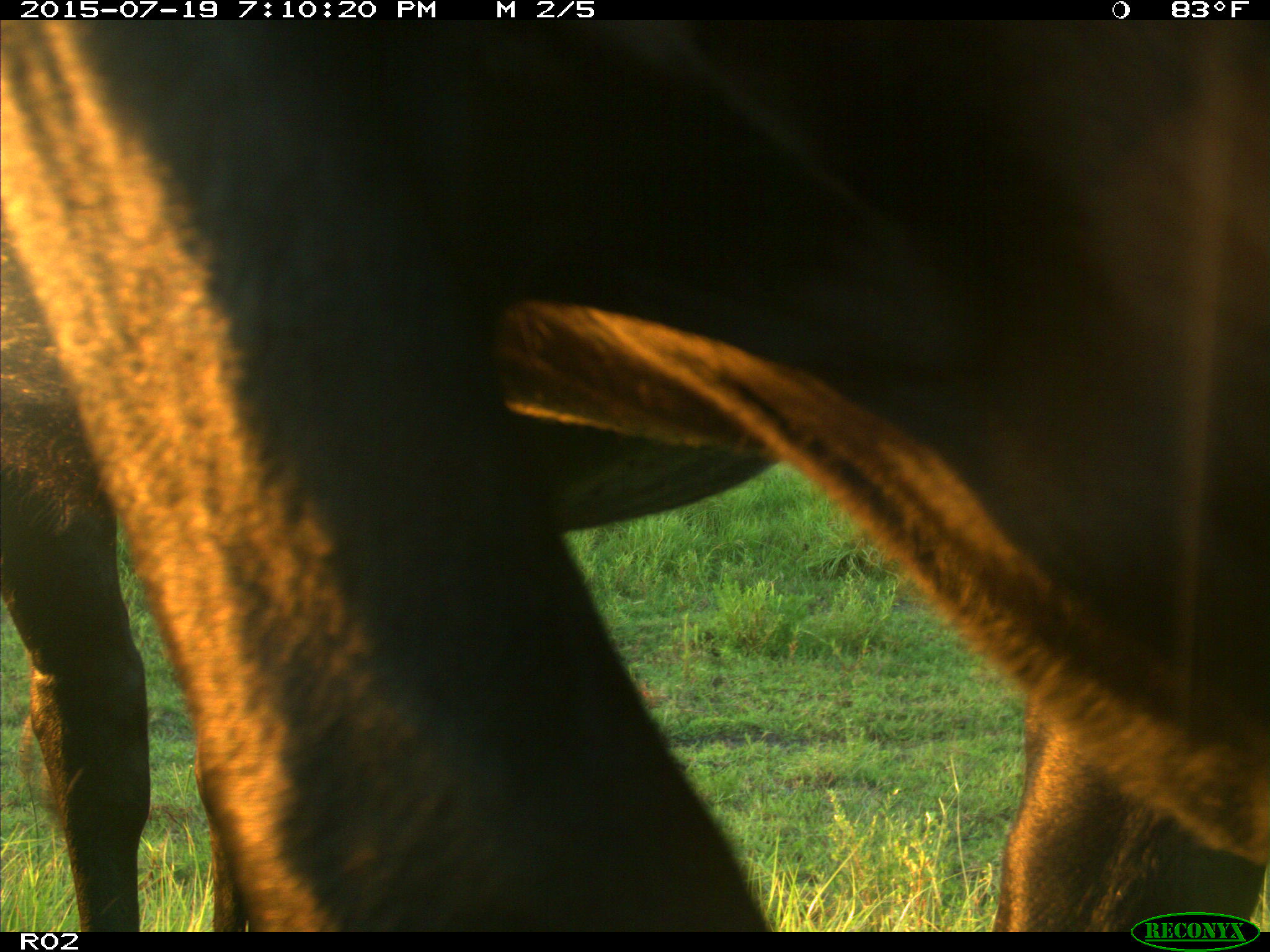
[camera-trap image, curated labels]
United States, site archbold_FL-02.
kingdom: Animalia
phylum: Chordata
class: Mammalia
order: Artiodactyla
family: Bovidae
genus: Bos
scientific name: Bos taurus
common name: domestic cow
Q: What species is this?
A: Bos taurus (domestic cow).